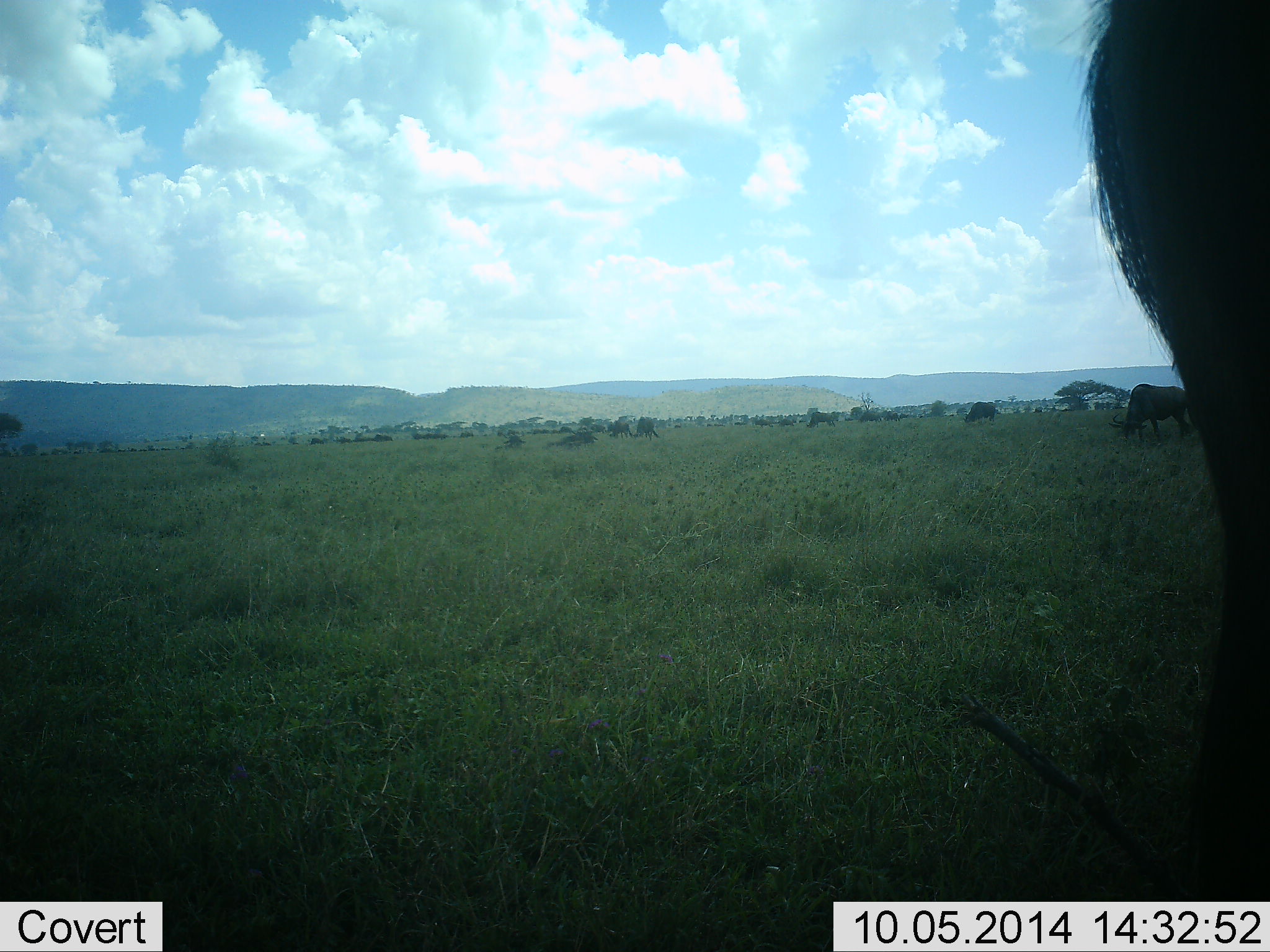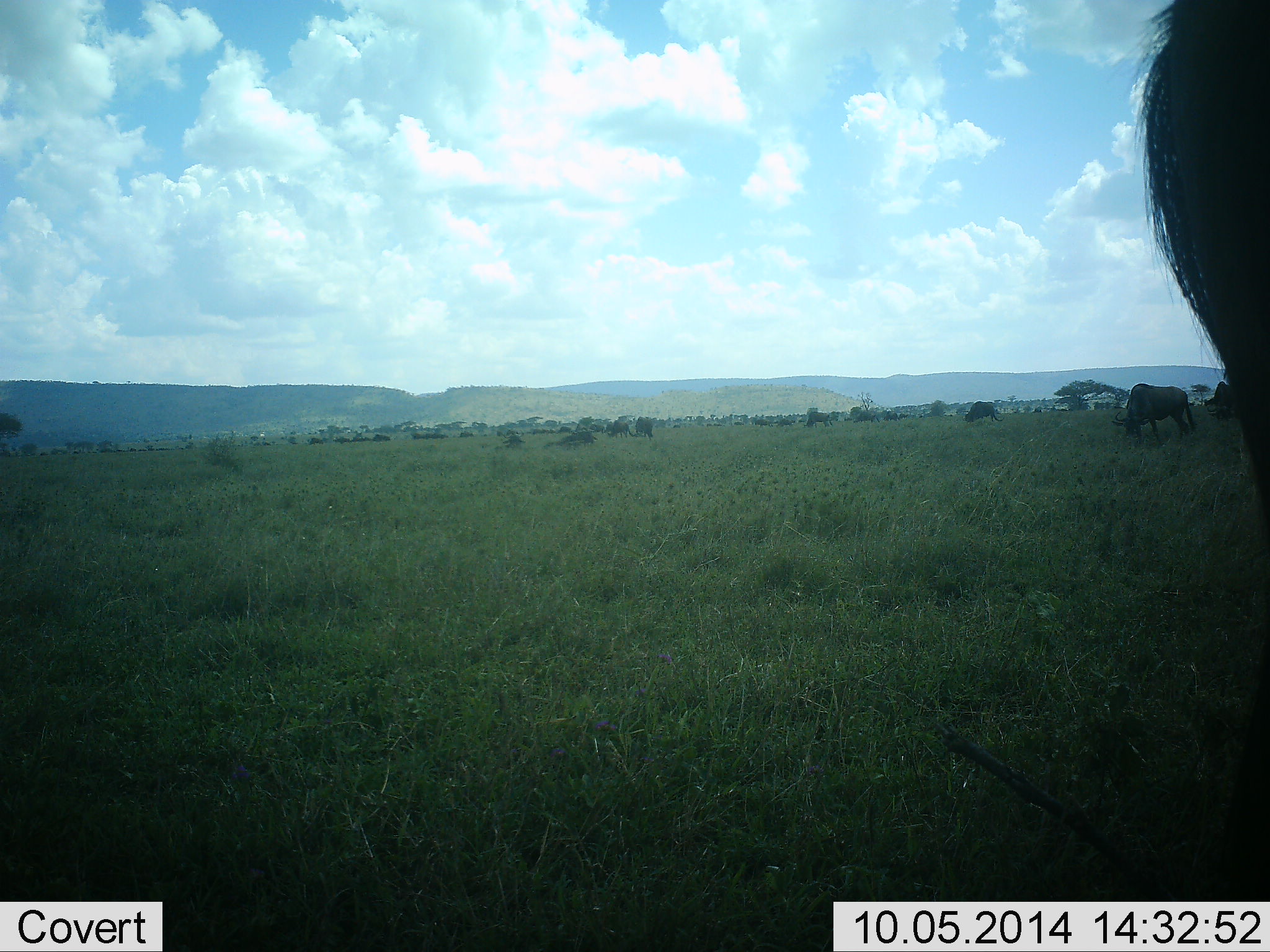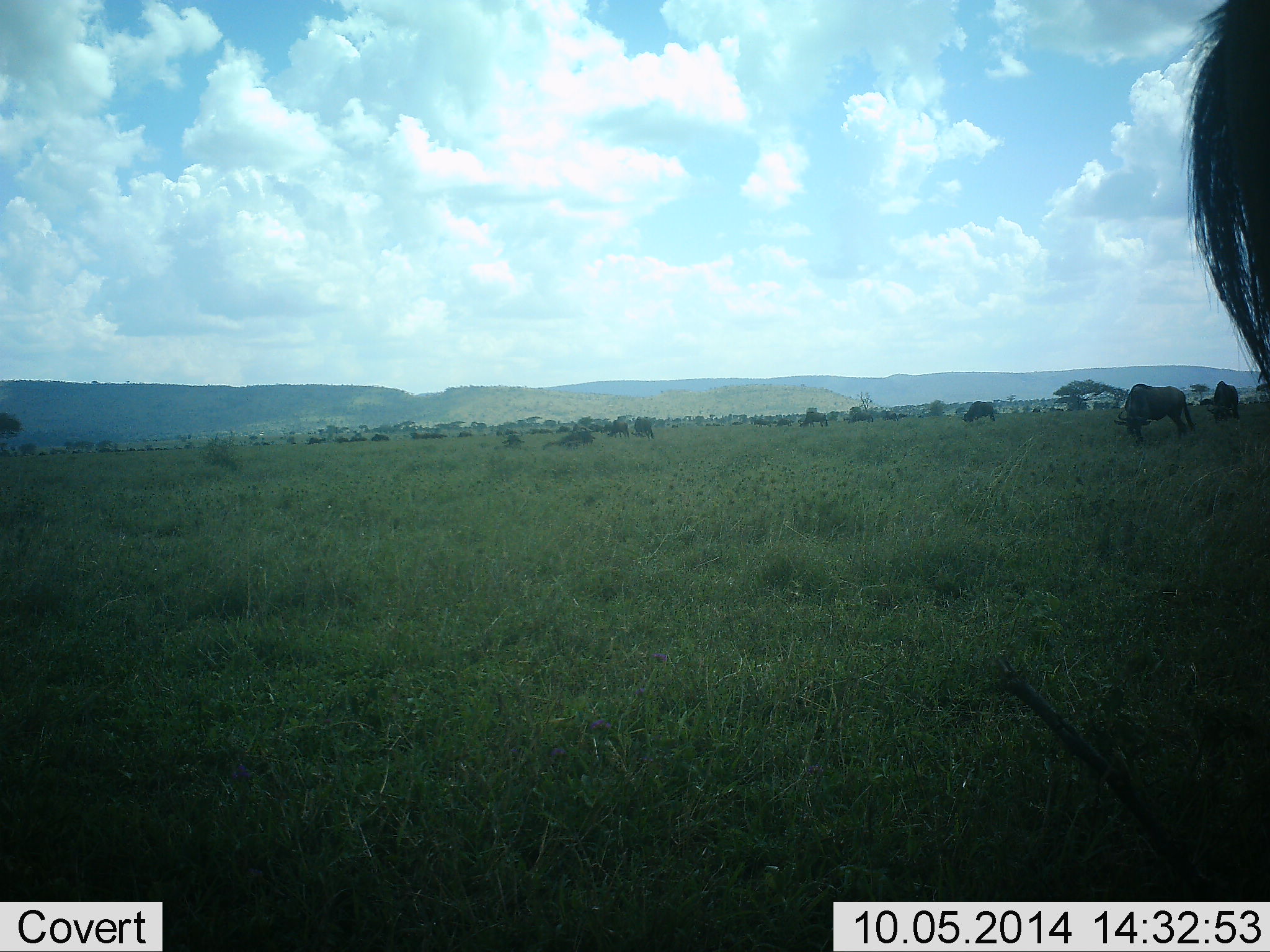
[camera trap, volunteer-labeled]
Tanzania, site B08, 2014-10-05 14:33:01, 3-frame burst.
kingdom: Animalia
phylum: Chordata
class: Mammalia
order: Artiodactyla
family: Bovidae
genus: Connochaetes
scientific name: Connochaetes taurinus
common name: blue wildebeest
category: wildebeest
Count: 11-50.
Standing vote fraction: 18%.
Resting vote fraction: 9%.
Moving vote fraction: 45%.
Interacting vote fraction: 0%.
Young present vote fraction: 0%.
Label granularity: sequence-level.